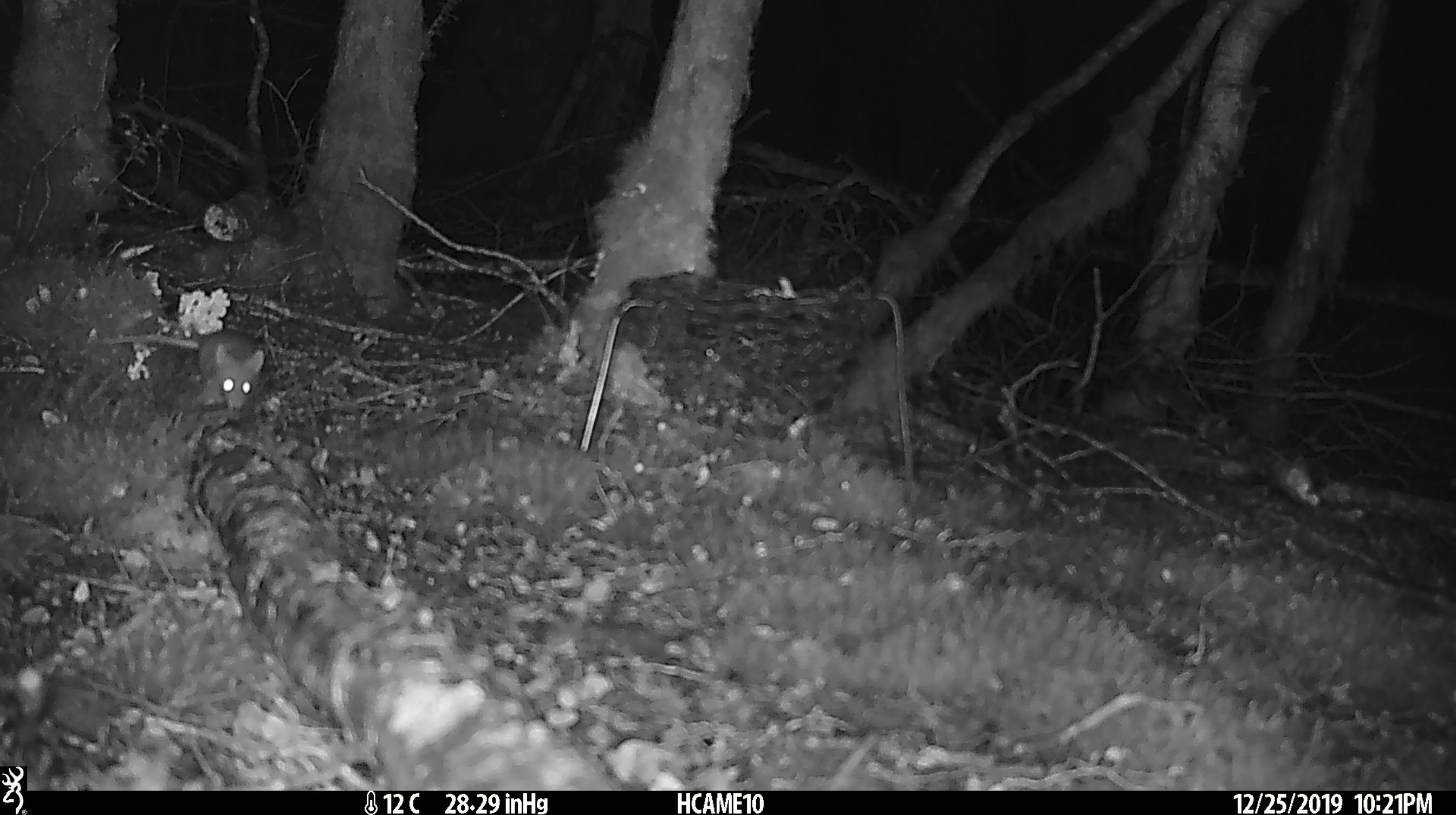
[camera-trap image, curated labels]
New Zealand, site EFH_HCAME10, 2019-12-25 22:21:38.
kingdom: Animalia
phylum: Chordata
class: Mammalia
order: Rodentia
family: Muridae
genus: Mus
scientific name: Mus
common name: mouse